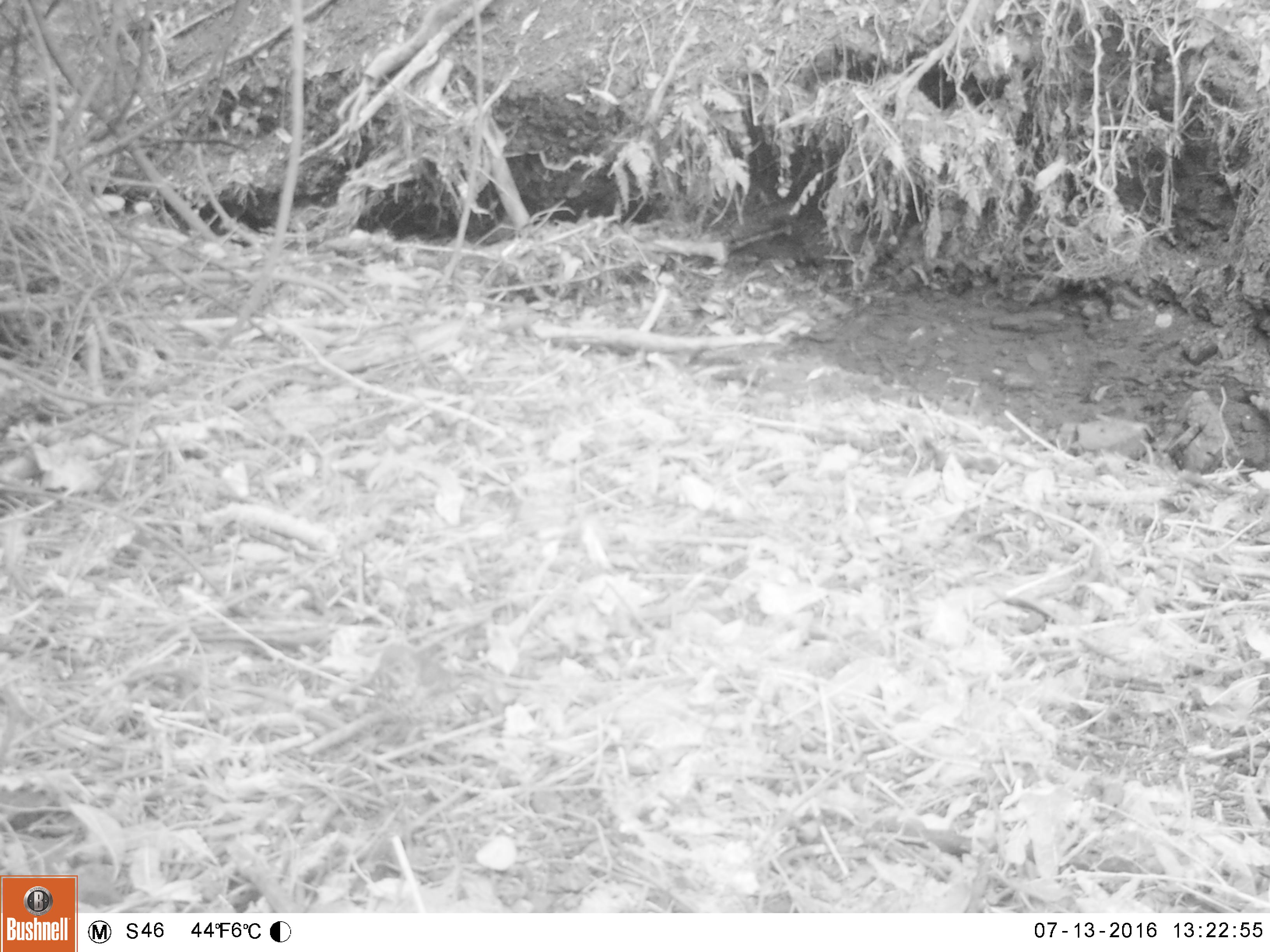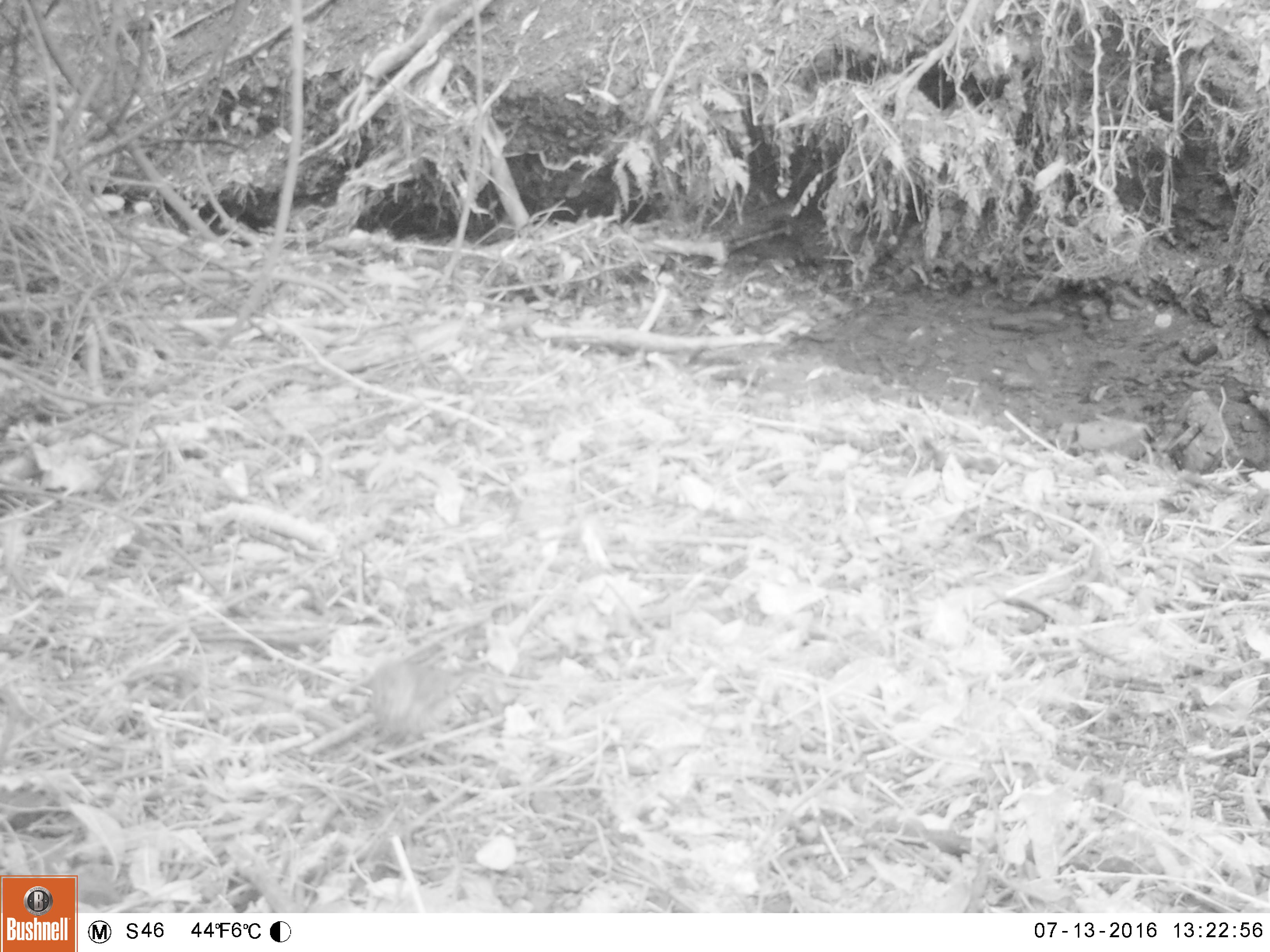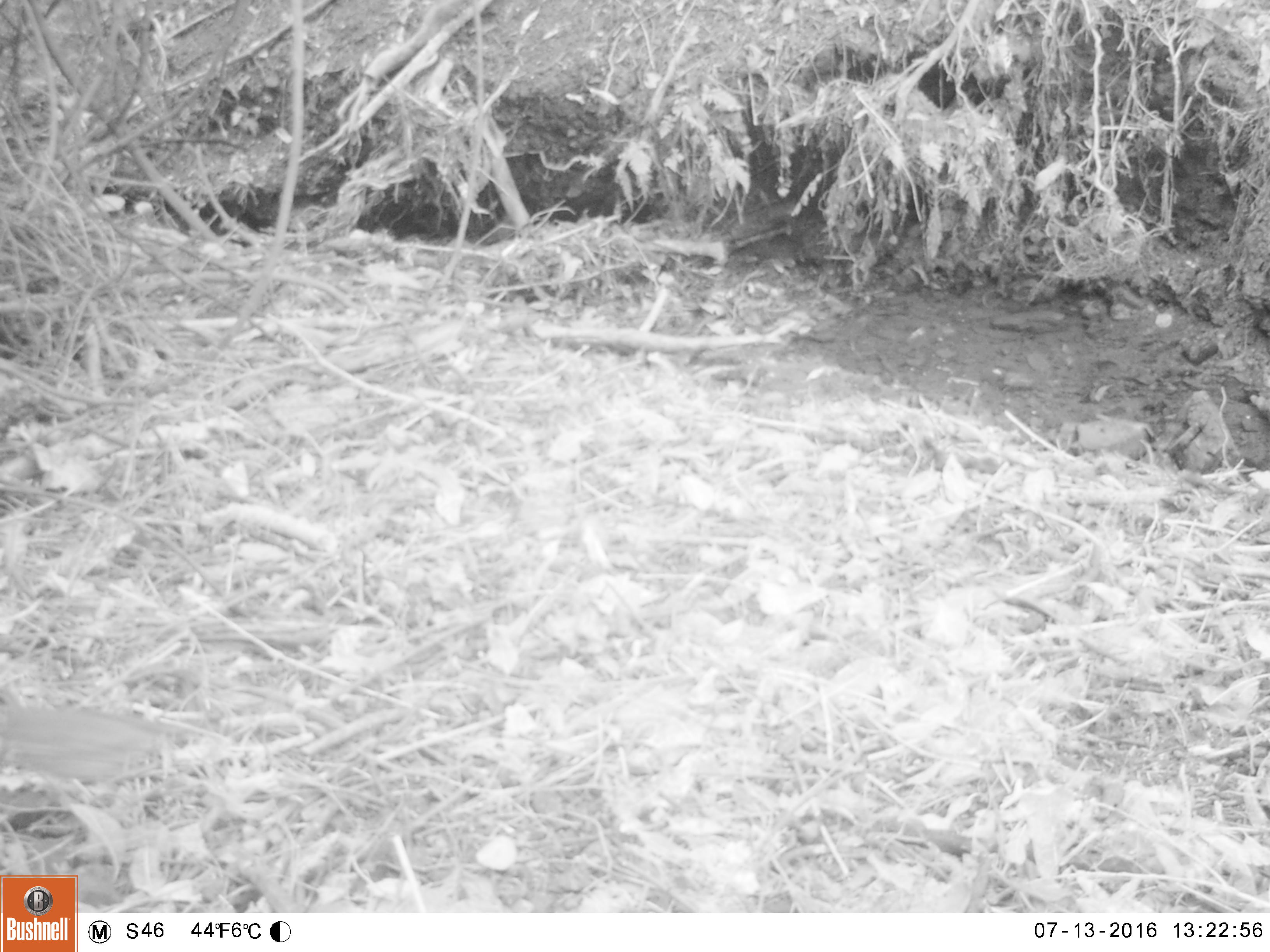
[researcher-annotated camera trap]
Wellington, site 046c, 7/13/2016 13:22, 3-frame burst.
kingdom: Animalia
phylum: Chordata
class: Aves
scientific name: Aves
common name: bird